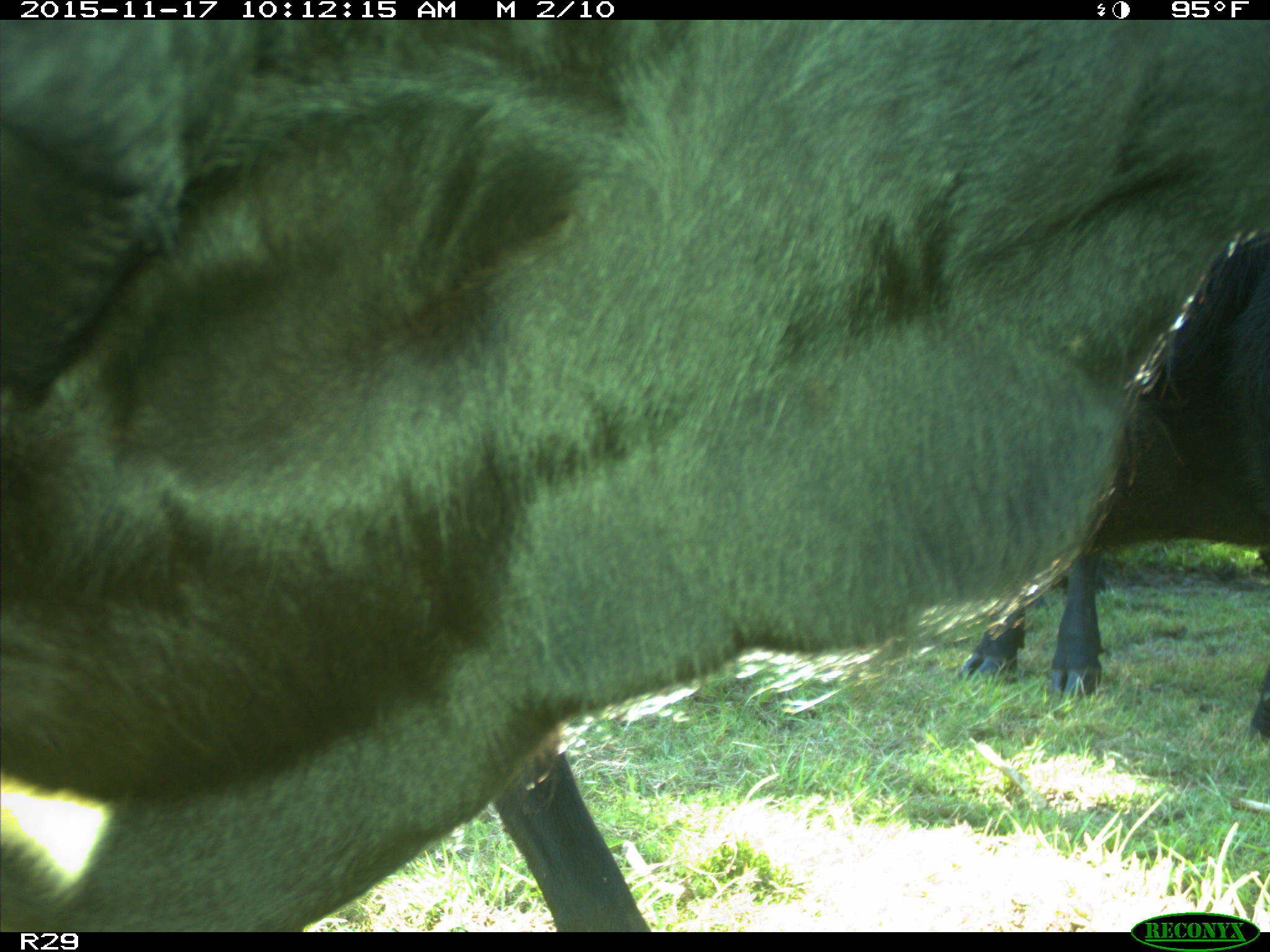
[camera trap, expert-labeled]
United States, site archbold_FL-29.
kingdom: Animalia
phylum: Chordata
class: Mammalia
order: Artiodactyla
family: Bovidae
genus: Bos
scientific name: Bos taurus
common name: domestic cow